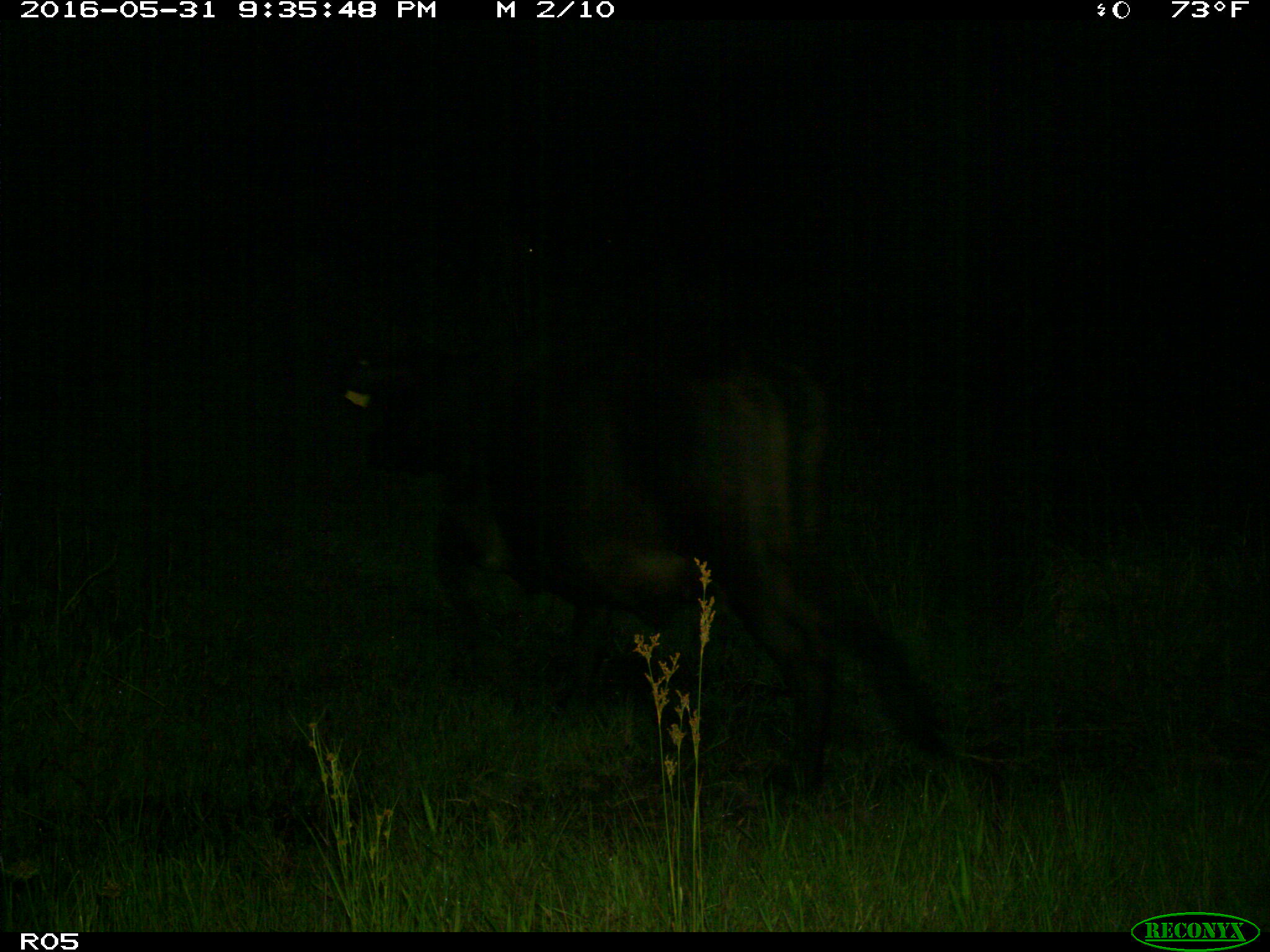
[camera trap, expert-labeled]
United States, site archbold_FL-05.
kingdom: Animalia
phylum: Chordata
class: Mammalia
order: Artiodactyla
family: Bovidae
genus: Bos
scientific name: Bos taurus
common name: domestic cow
Bos taurus (domestic cow).